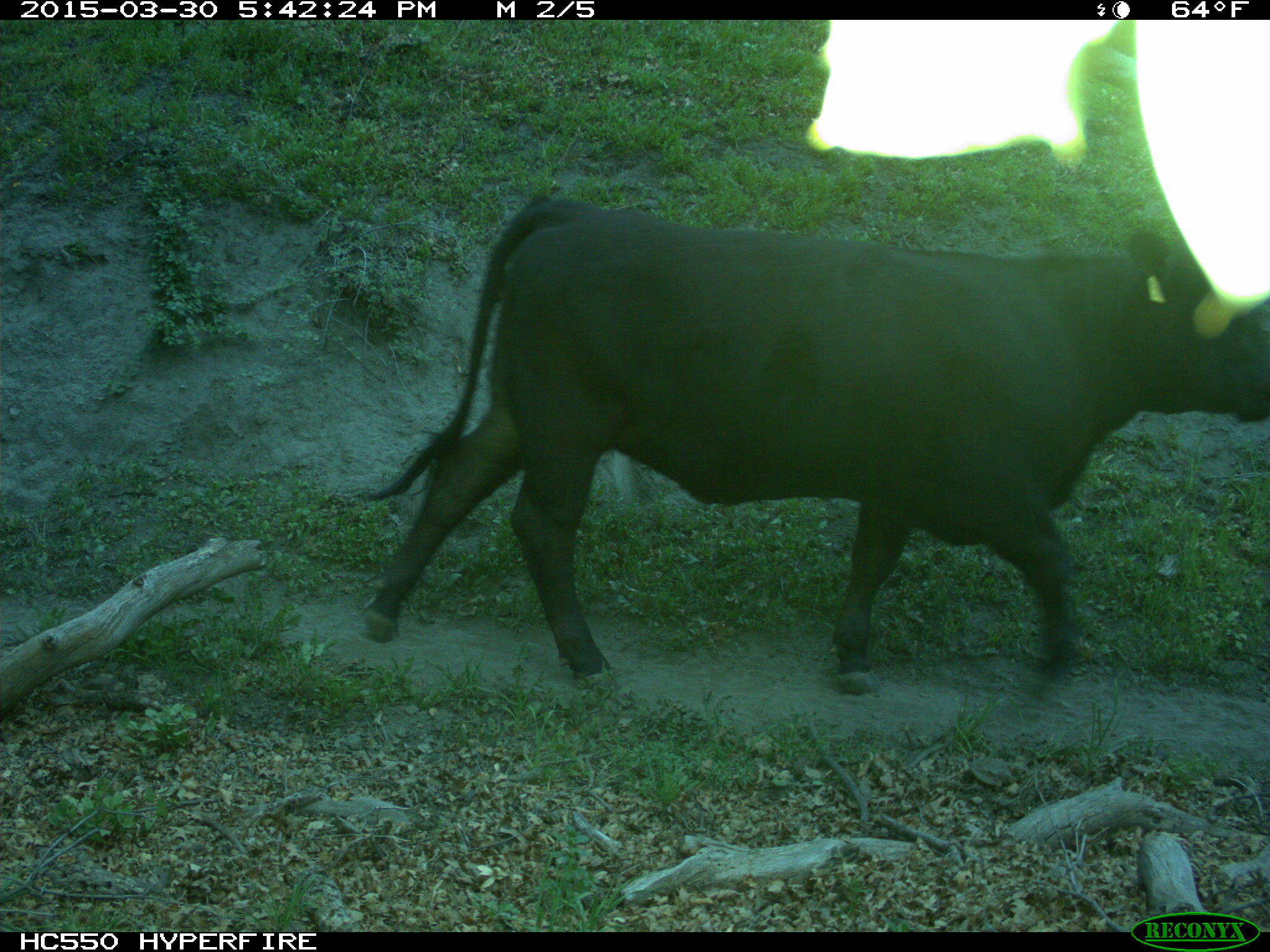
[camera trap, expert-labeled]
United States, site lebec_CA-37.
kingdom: Animalia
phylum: Chordata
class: Mammalia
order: Artiodactyla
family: Bovidae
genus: Bos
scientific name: Bos taurus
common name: domestic cow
Bos taurus (domestic cow).